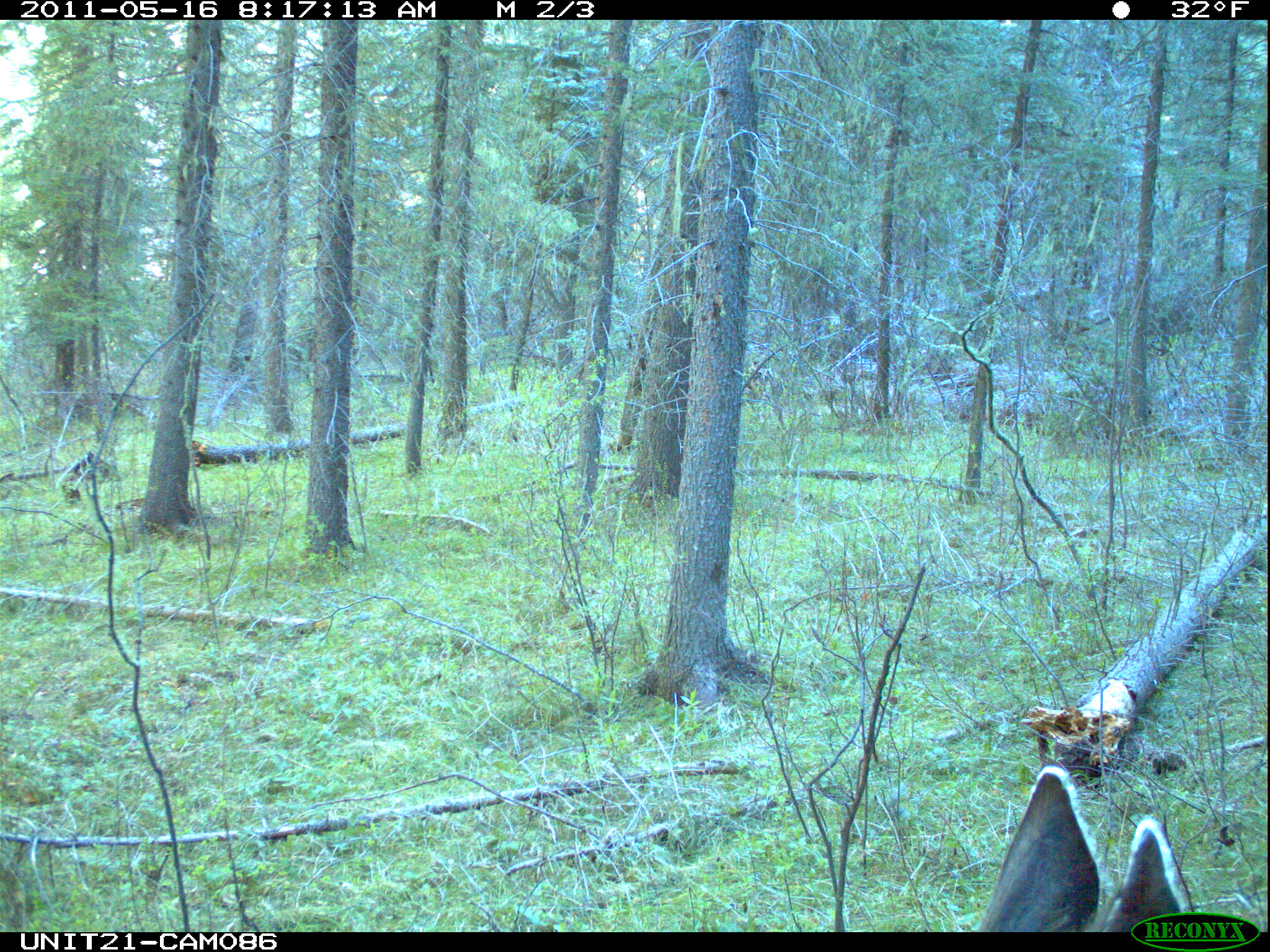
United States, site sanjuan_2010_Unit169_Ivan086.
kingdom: Animalia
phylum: Chordata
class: Mammalia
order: Artiodactyla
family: Cervidae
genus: Odocoileus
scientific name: Odocoileus hemionus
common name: mule deer